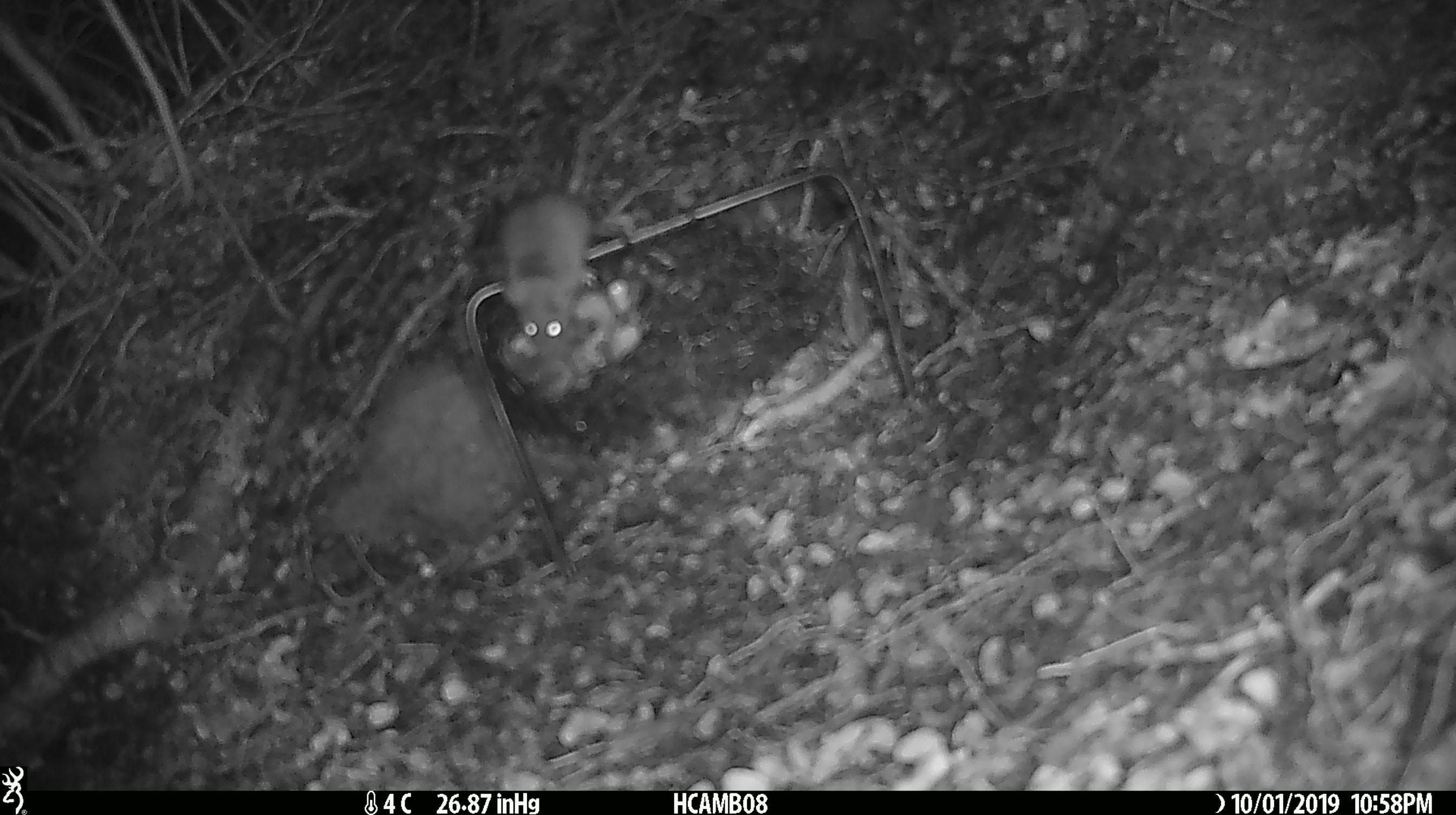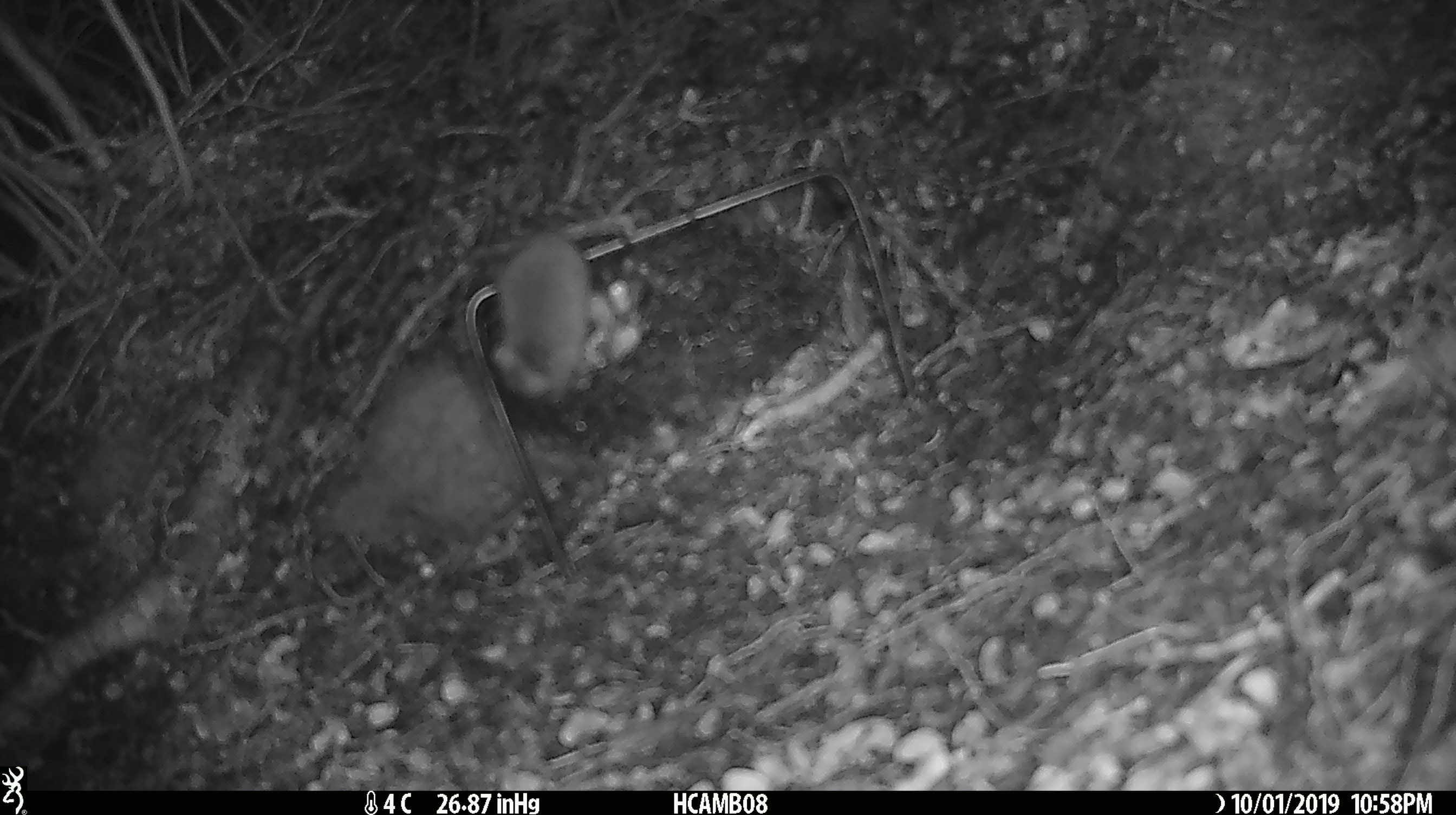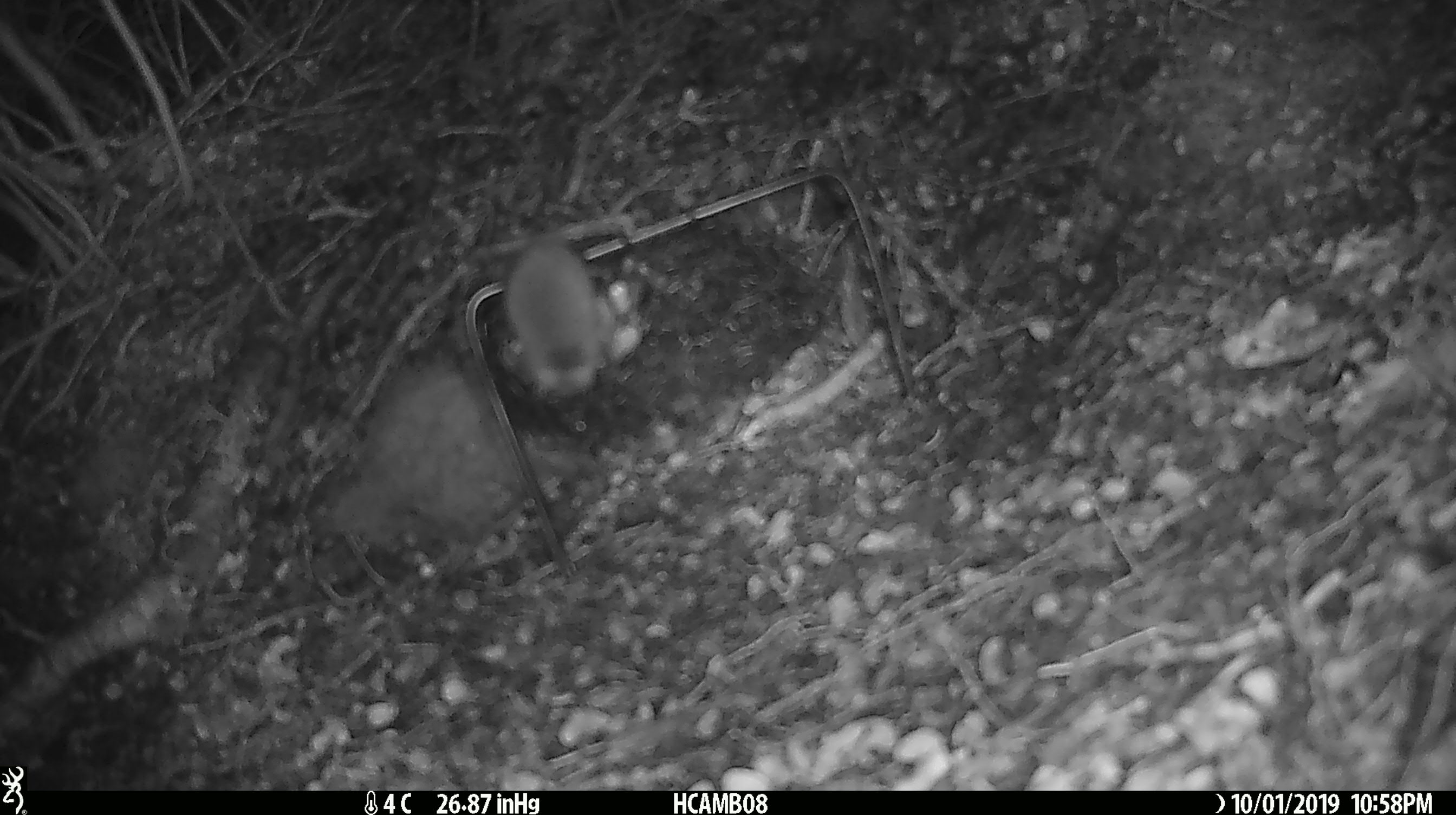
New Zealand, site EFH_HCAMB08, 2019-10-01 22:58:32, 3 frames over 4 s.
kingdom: Animalia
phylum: Chordata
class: Mammalia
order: Rodentia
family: Muridae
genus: Mus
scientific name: Mus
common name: mouse